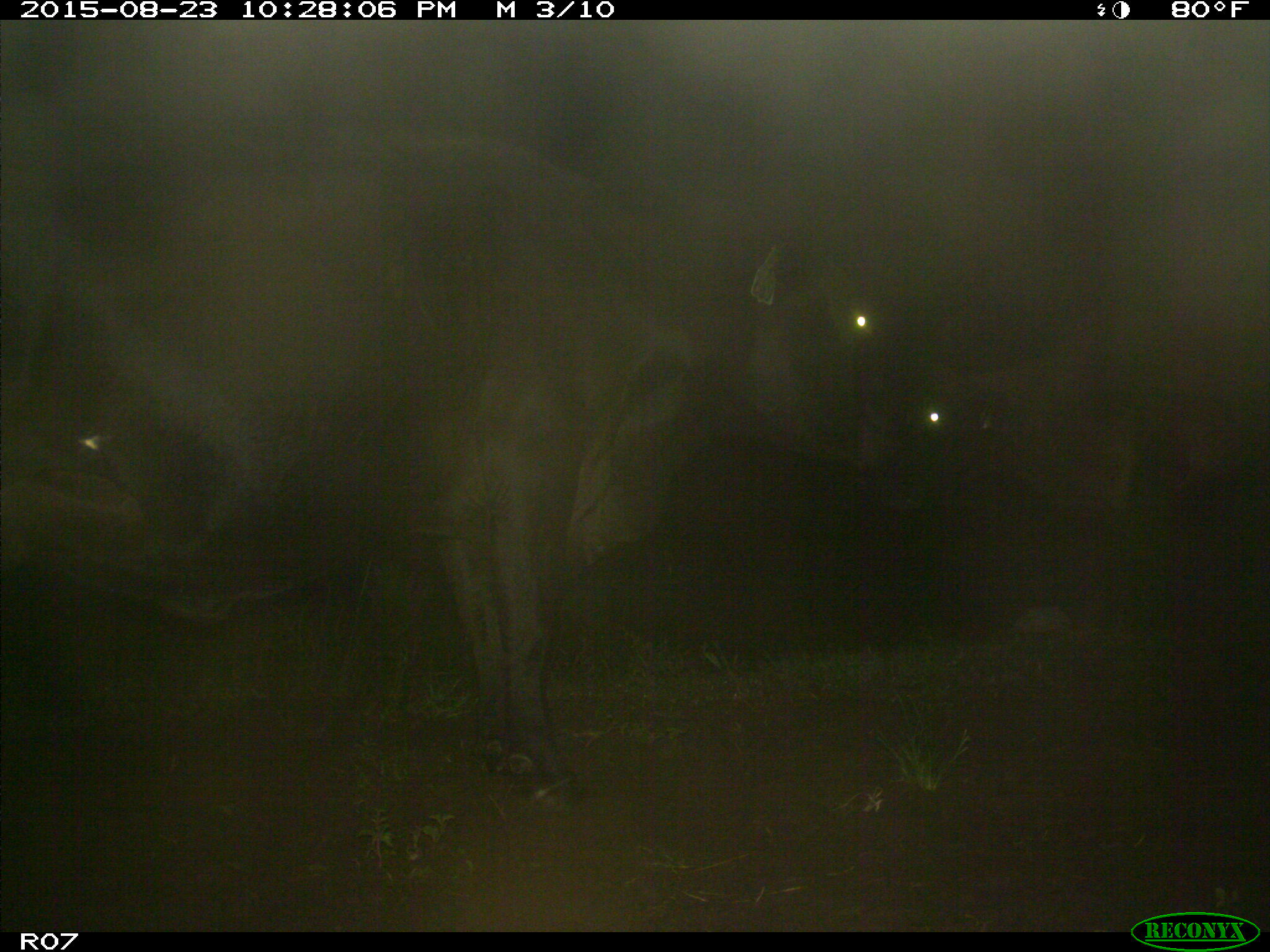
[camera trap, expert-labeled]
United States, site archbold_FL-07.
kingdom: Animalia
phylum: Chordata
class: Mammalia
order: Artiodactyla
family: Bovidae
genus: Bos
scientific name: Bos taurus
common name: domestic cow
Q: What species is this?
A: Bos taurus (domestic cow).